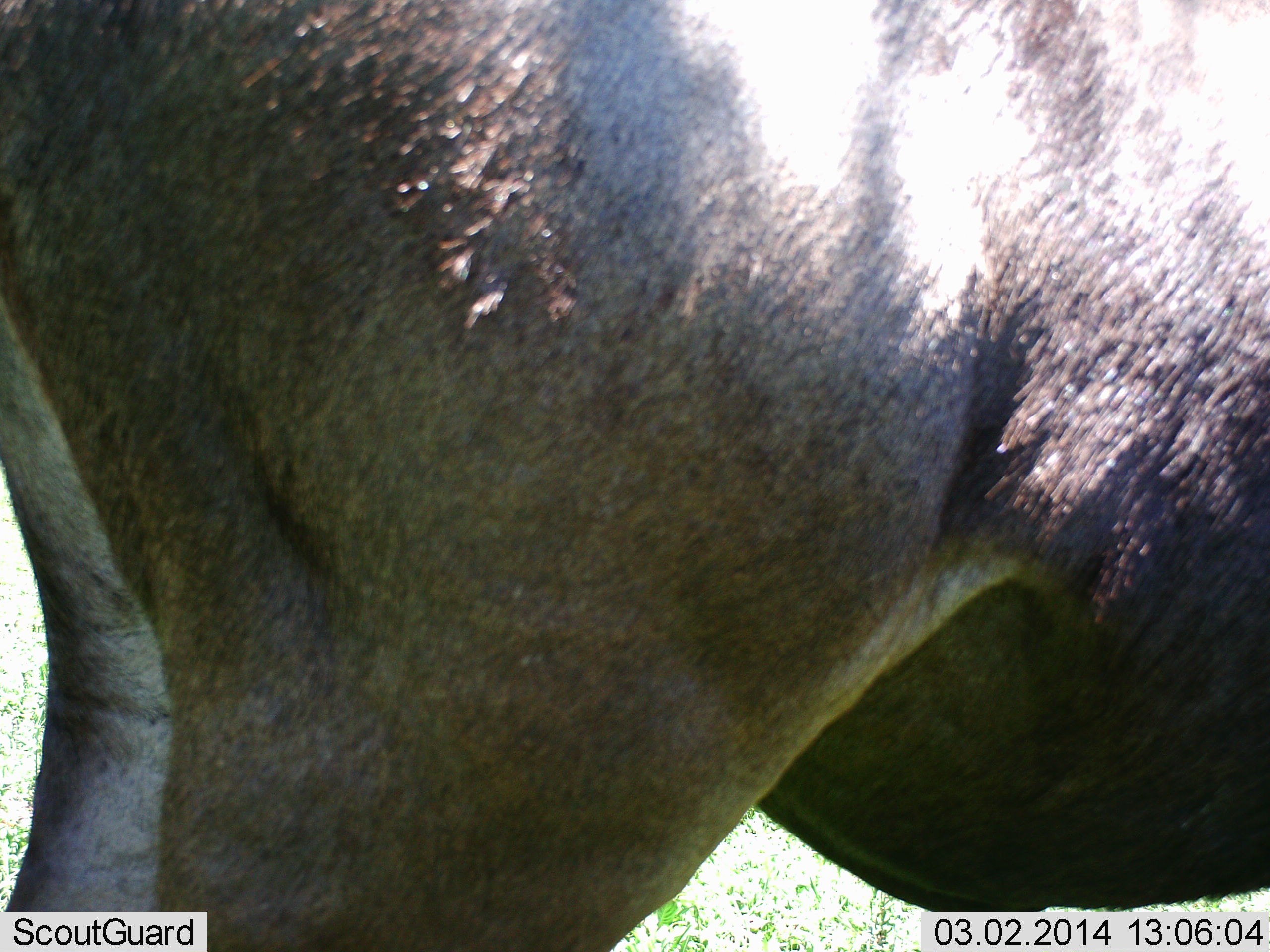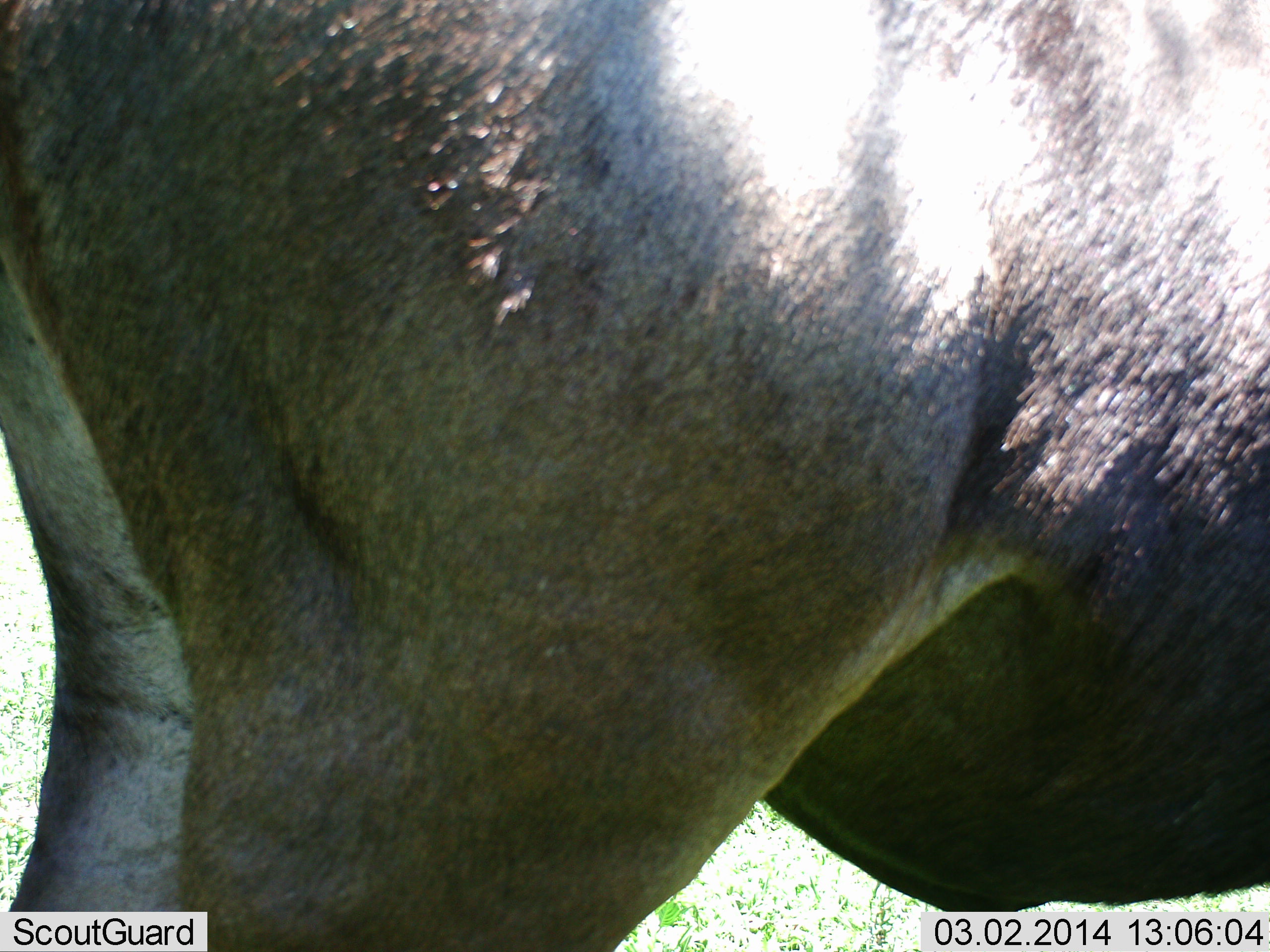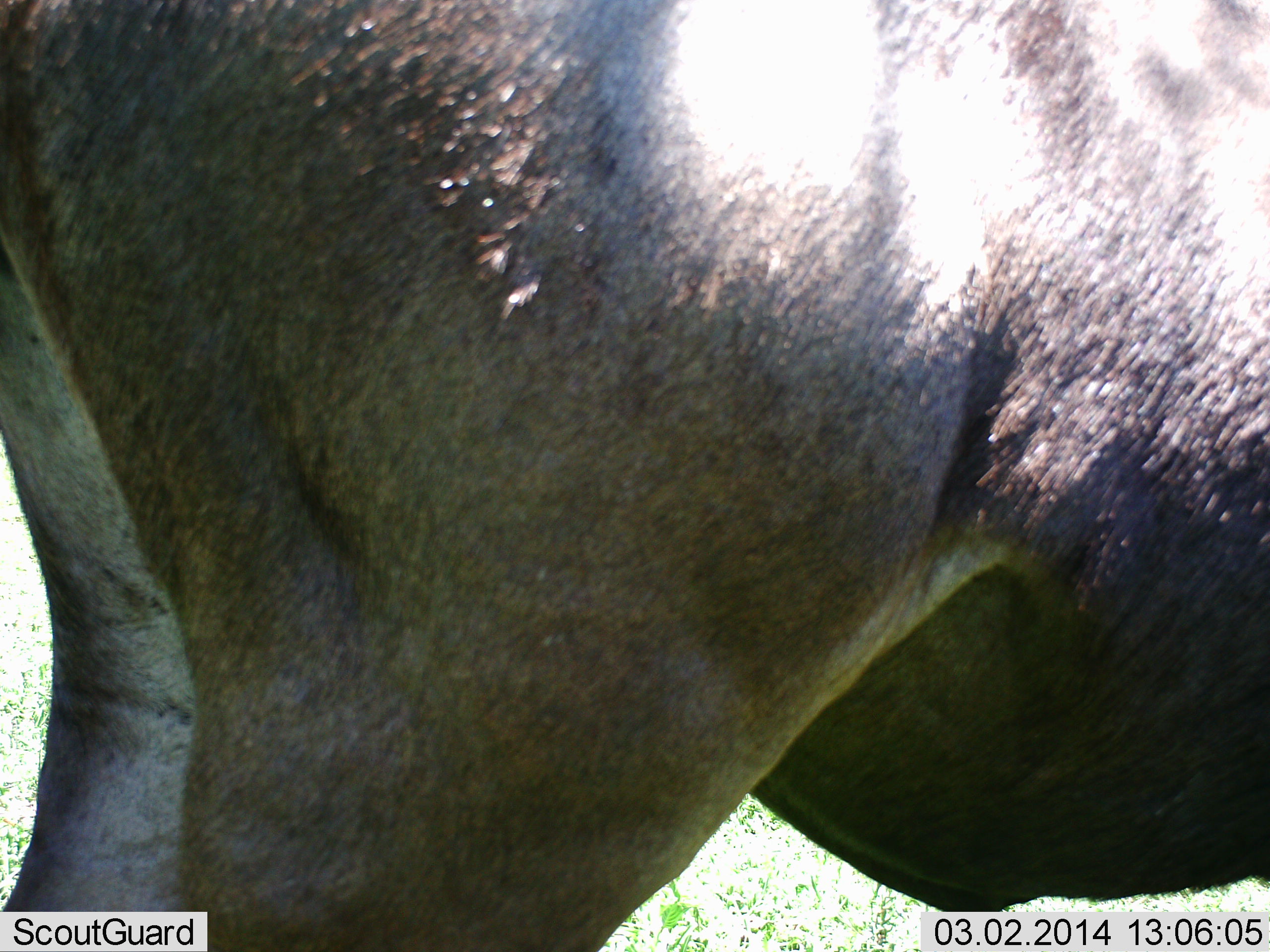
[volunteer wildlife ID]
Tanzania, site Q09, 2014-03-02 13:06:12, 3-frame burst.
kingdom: Animalia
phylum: Chordata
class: Mammalia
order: Artiodactyla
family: Bovidae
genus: Connochaetes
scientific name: Connochaetes taurinus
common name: blue wildebeest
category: wildebeest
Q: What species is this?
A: Wildebeest (blue wildebeest) (Connochaetes taurinus).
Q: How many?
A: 1.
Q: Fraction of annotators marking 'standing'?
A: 100%.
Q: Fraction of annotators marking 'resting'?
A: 0%.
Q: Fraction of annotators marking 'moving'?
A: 0%.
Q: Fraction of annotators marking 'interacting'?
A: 0%.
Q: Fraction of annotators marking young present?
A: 0%.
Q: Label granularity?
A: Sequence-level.